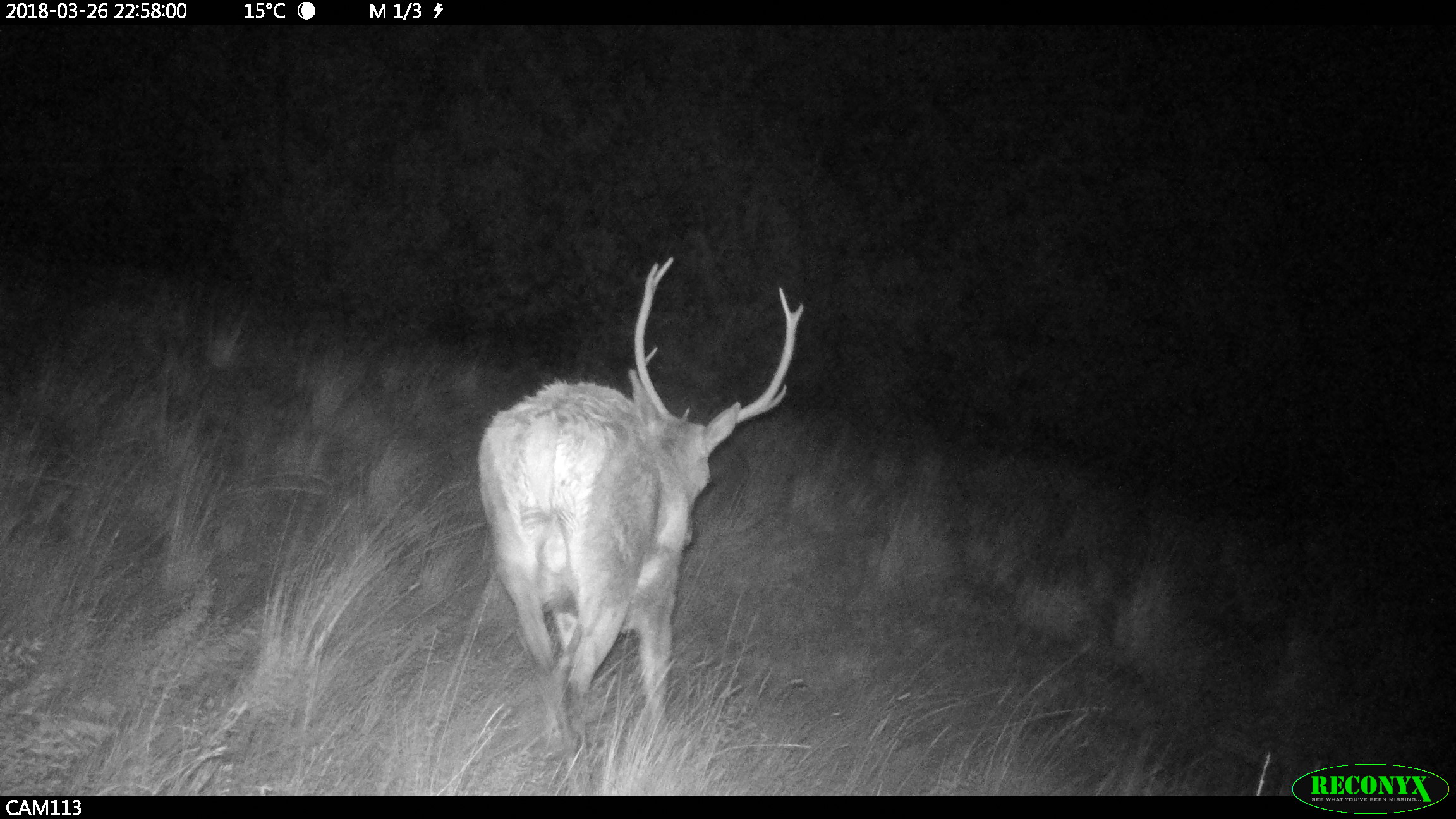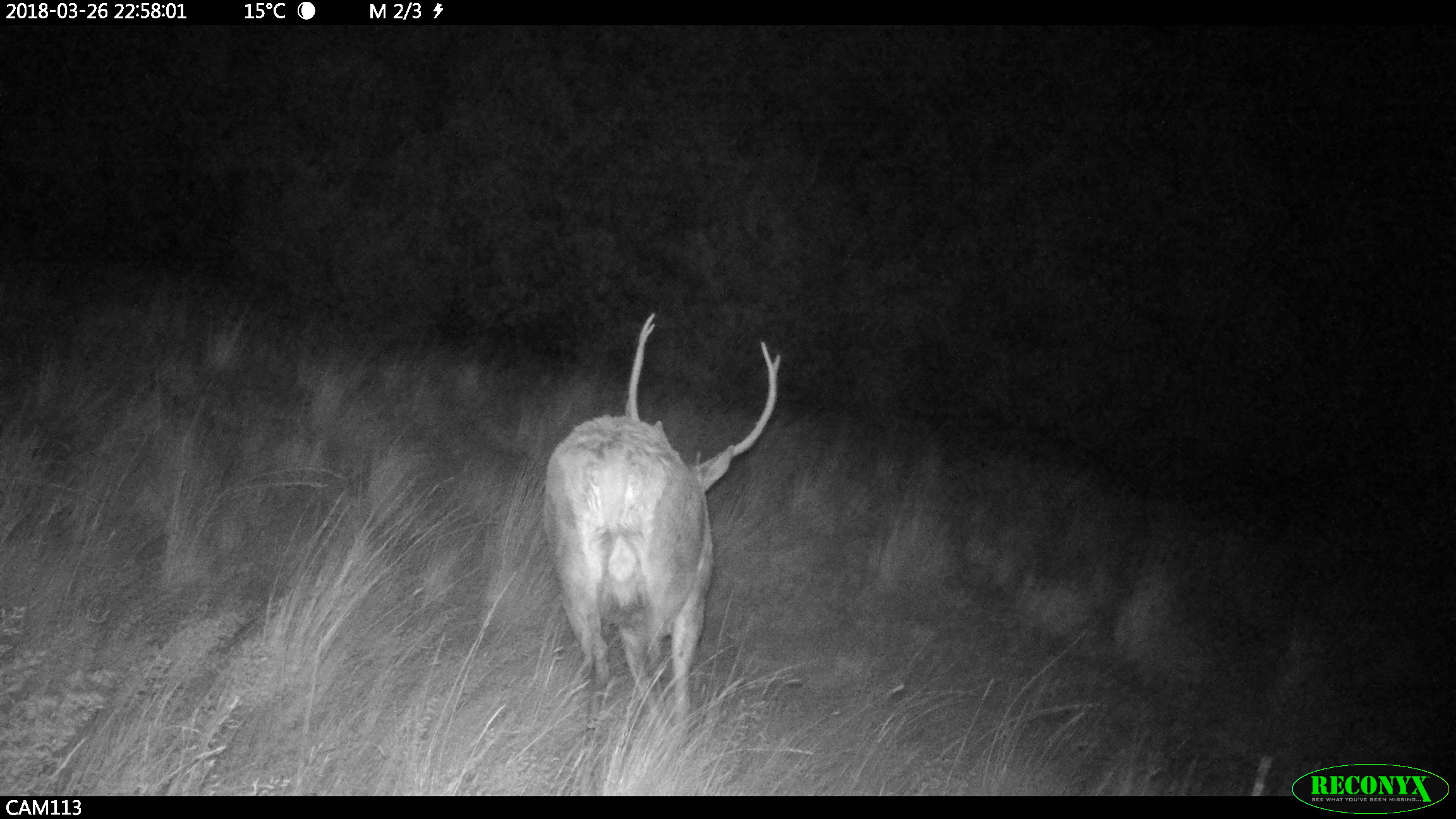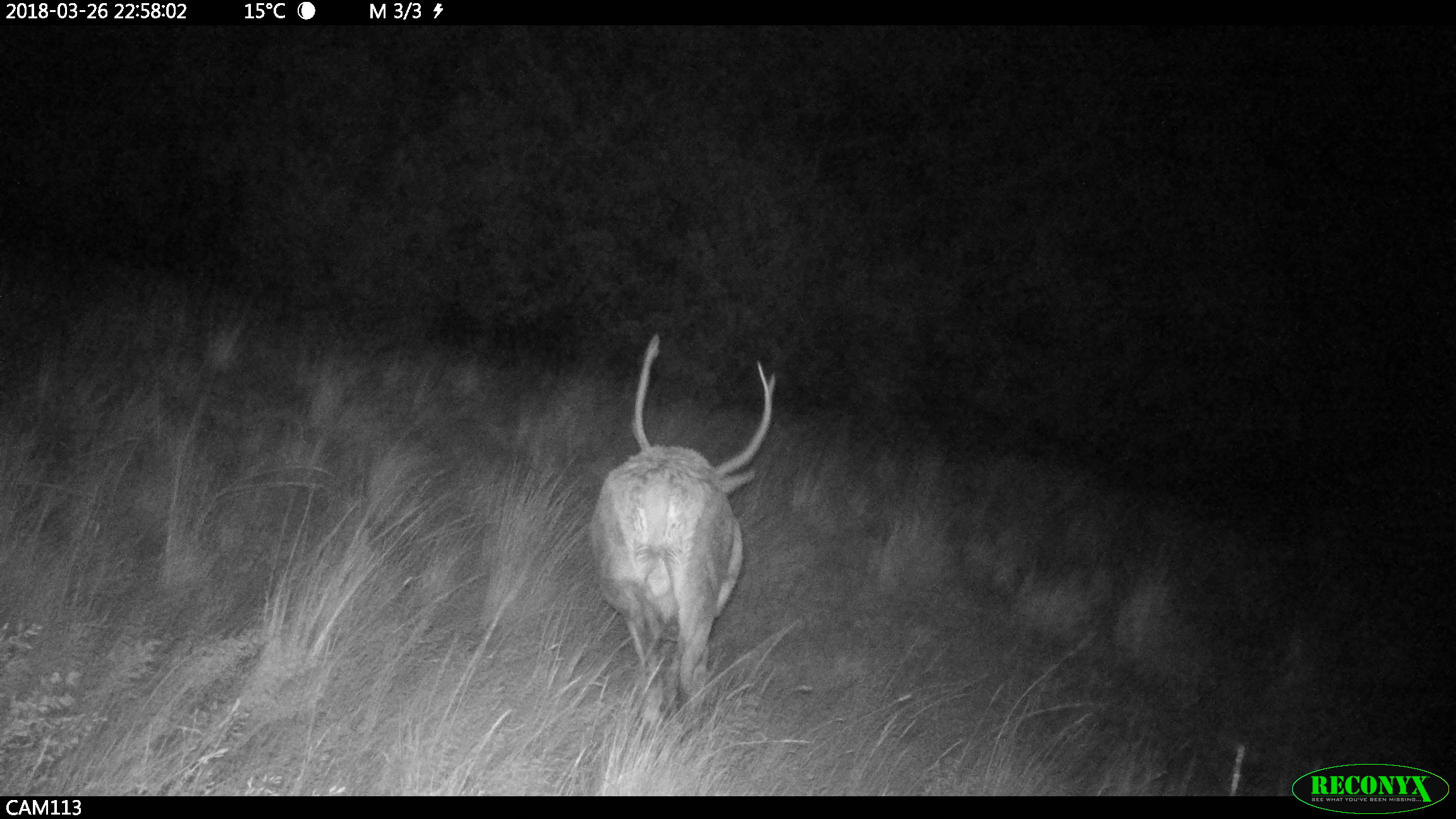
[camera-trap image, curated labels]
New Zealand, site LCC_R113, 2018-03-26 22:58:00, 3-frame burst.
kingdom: Animalia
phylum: Chordata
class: Mammalia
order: Artiodactyla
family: Cervidae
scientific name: Cervidae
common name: deer